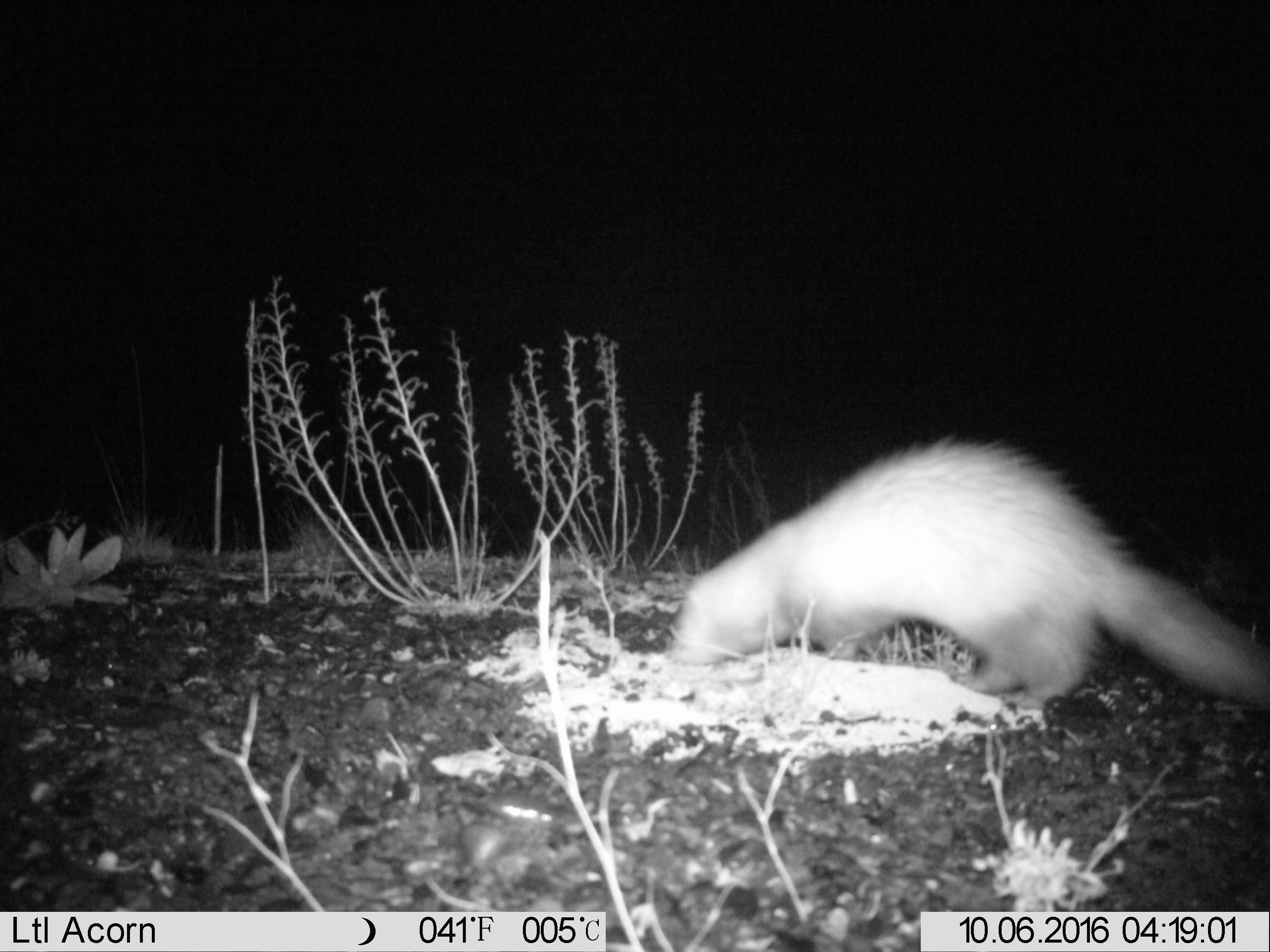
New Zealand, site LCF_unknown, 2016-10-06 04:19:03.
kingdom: Animalia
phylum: Chordata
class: Mammalia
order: Carnivora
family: Mustelidae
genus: Mustela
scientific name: Mustela furo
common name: ferret